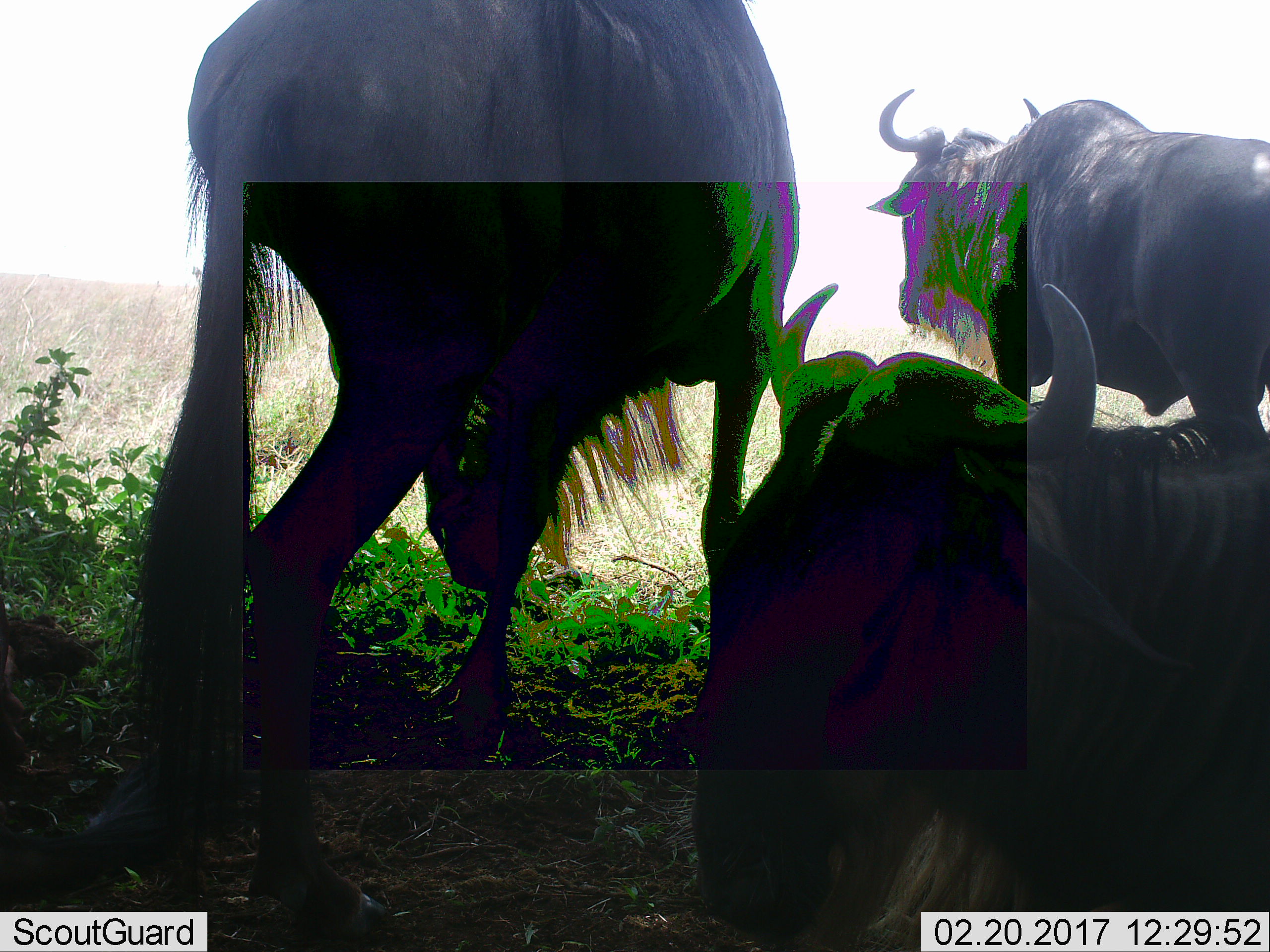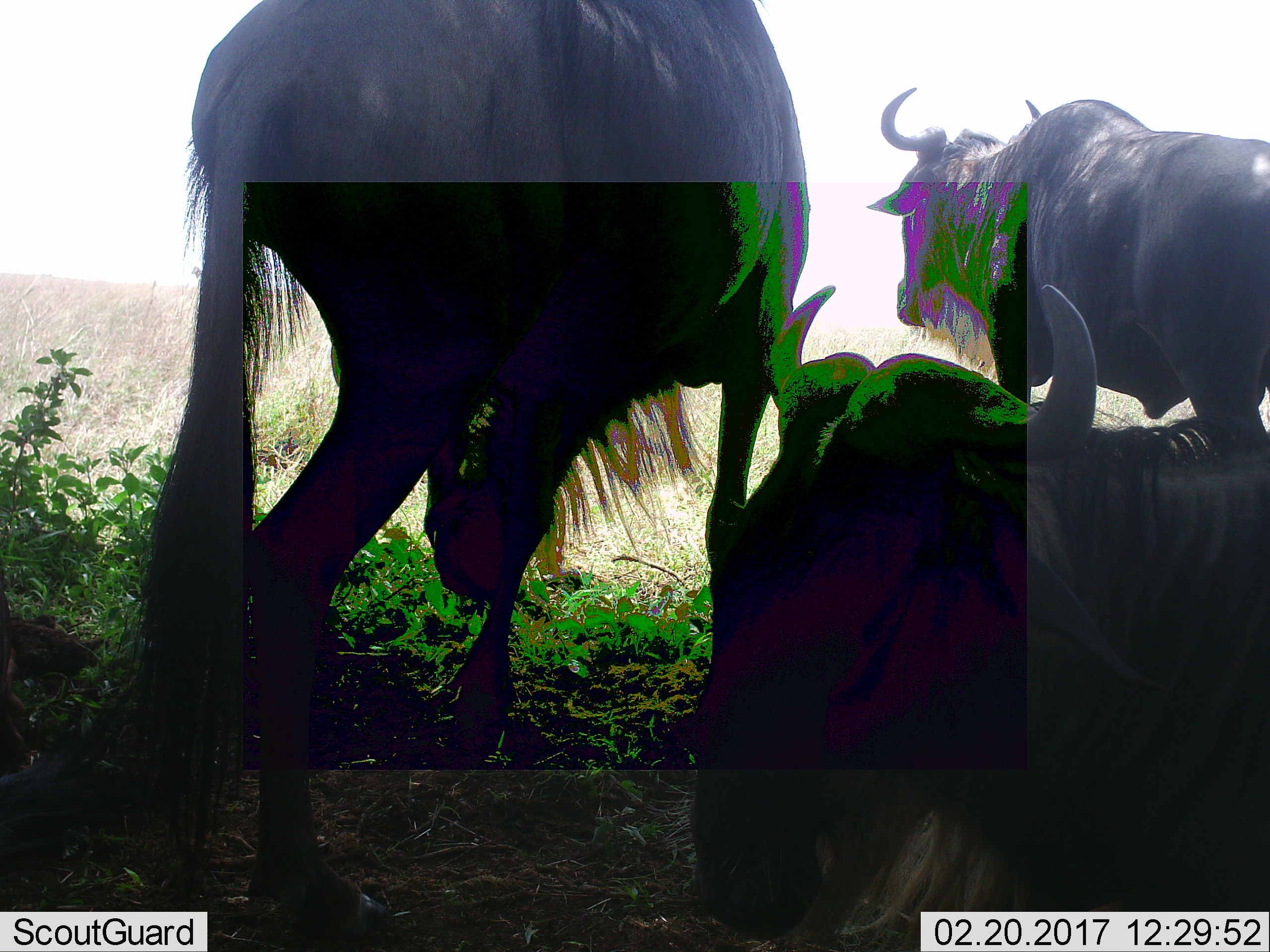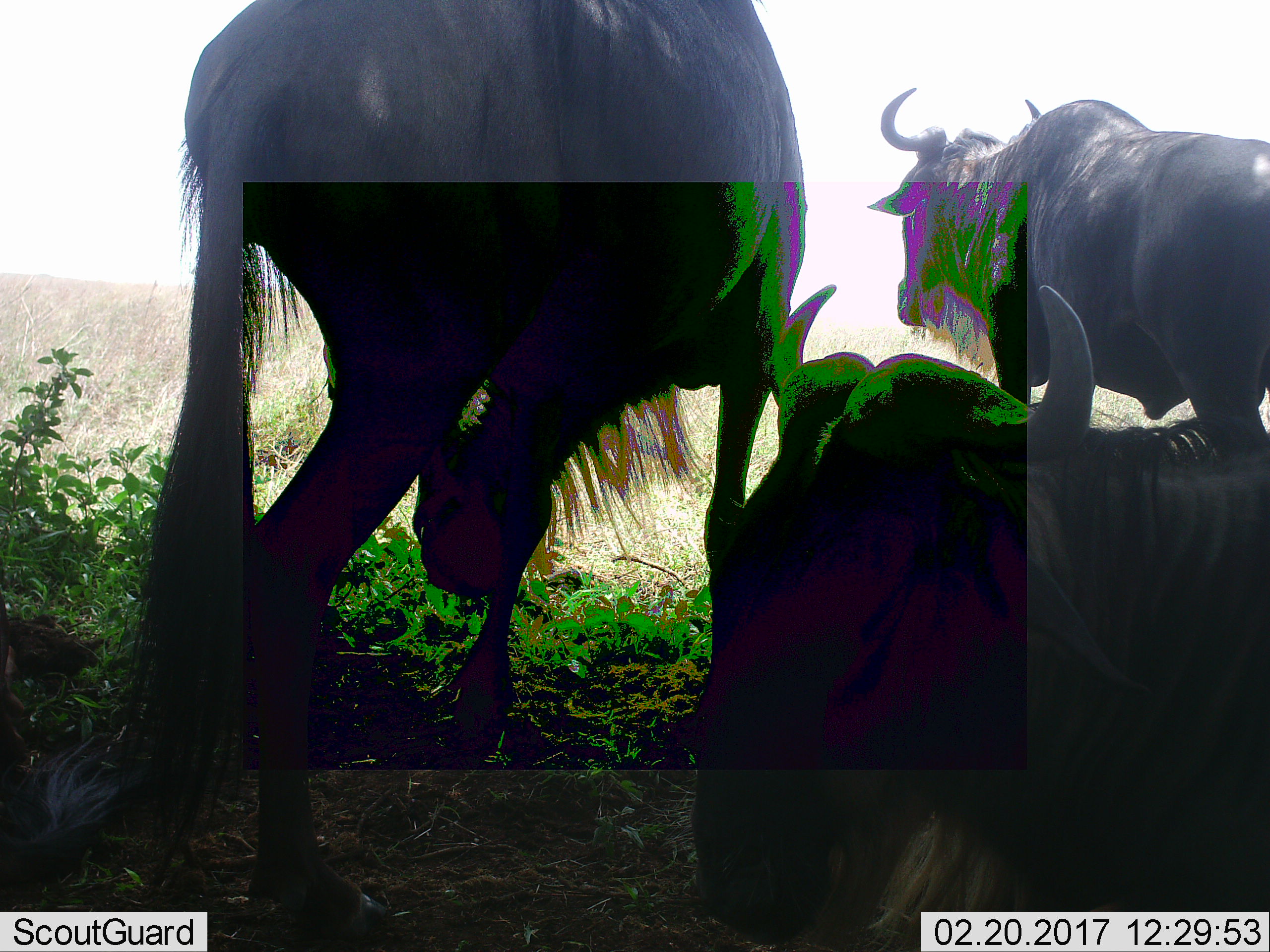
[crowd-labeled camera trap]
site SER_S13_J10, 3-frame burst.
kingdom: Animalia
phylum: Chordata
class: Mammalia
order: Artiodactyla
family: Bovidae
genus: Connochaetes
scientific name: Connochaetes taurinus taurinus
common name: blue wildebeest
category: wildebeestblue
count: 3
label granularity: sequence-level